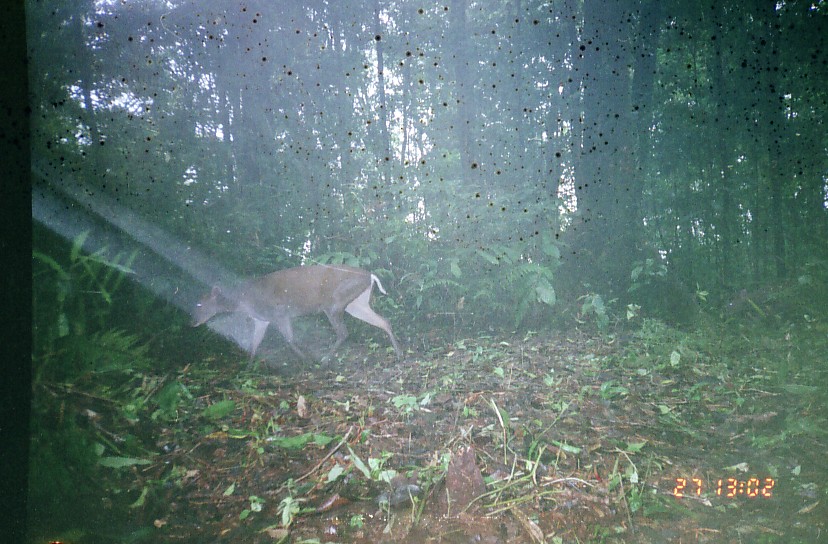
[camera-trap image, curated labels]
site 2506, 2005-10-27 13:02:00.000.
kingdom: Animalia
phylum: Chordata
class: Mammalia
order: Artiodactyla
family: Cervidae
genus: Muntiacus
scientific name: Muntiacus muntjak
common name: southern red muntjac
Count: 1.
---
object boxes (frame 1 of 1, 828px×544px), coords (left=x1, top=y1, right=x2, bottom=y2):
muntiacus muntjak: (left=185, top=263, right=405, bottom=370)